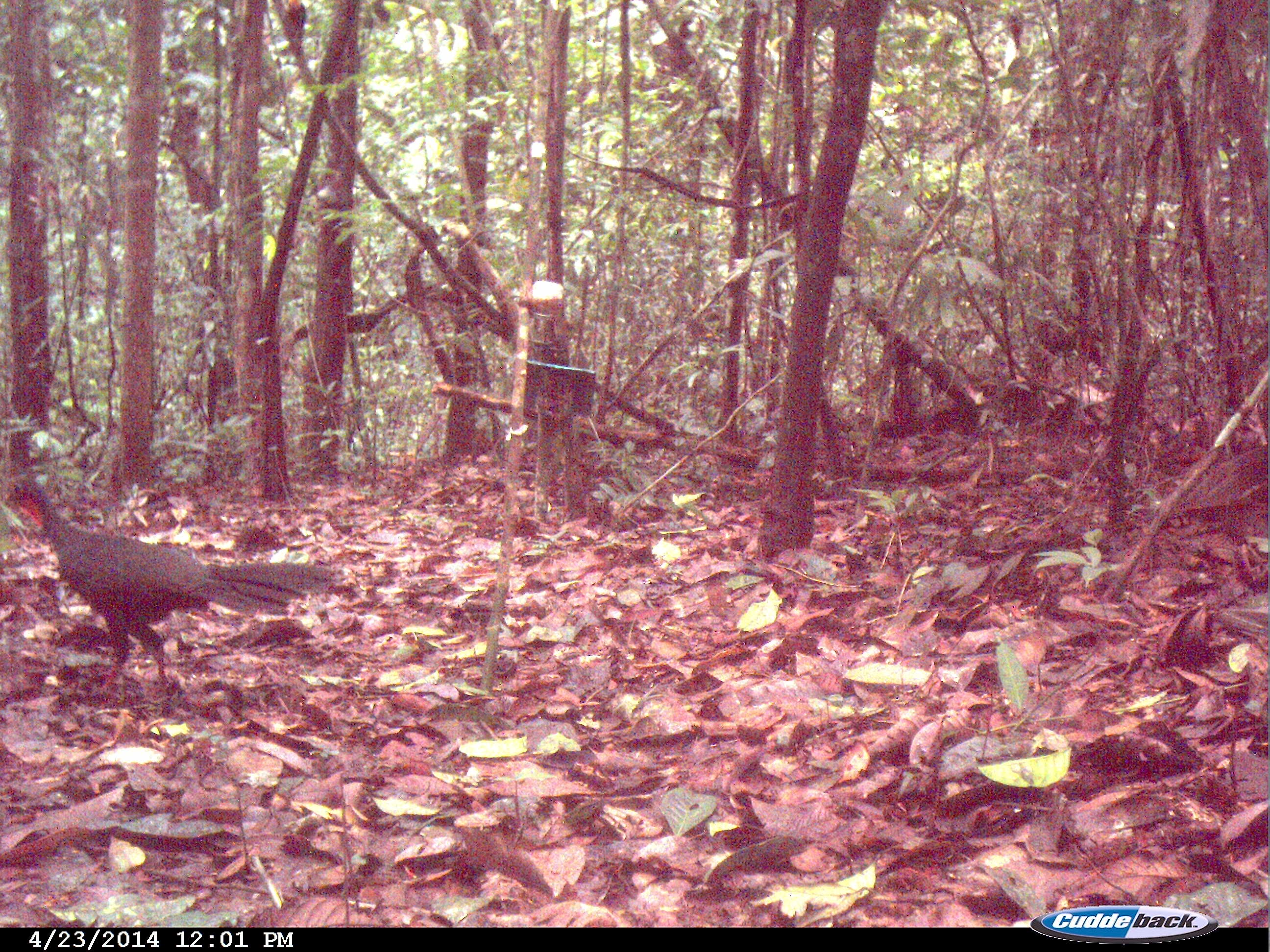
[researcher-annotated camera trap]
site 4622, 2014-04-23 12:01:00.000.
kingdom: Animalia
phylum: Chordata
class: Aves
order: Galliformes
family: Cracidae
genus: Penelope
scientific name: Penelope jacquacu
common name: spix's guan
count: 1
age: adult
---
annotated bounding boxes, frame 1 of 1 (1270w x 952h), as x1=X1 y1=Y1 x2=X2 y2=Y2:
penelope jacquacu: x1=0 y1=479 x2=335 y2=690